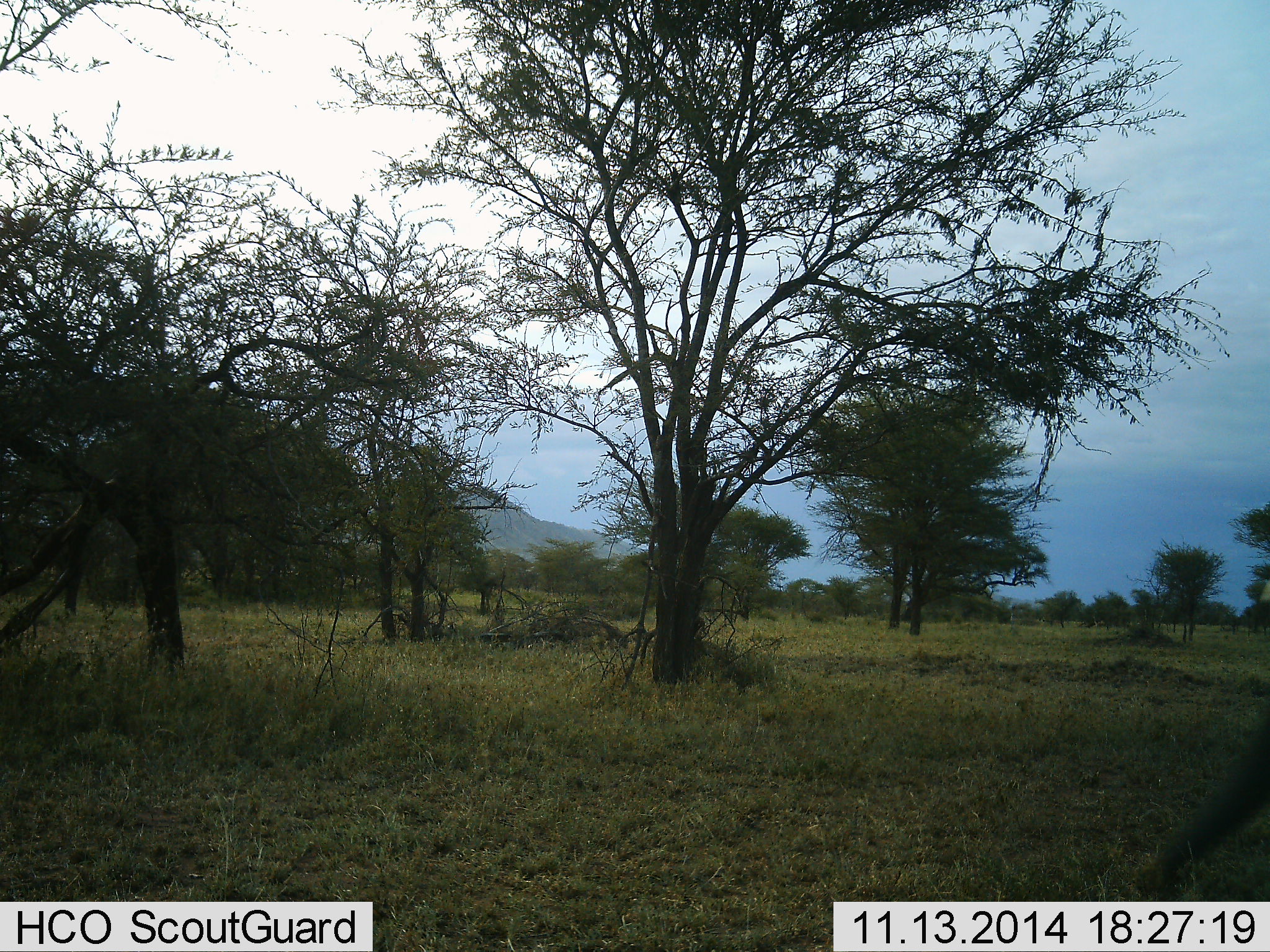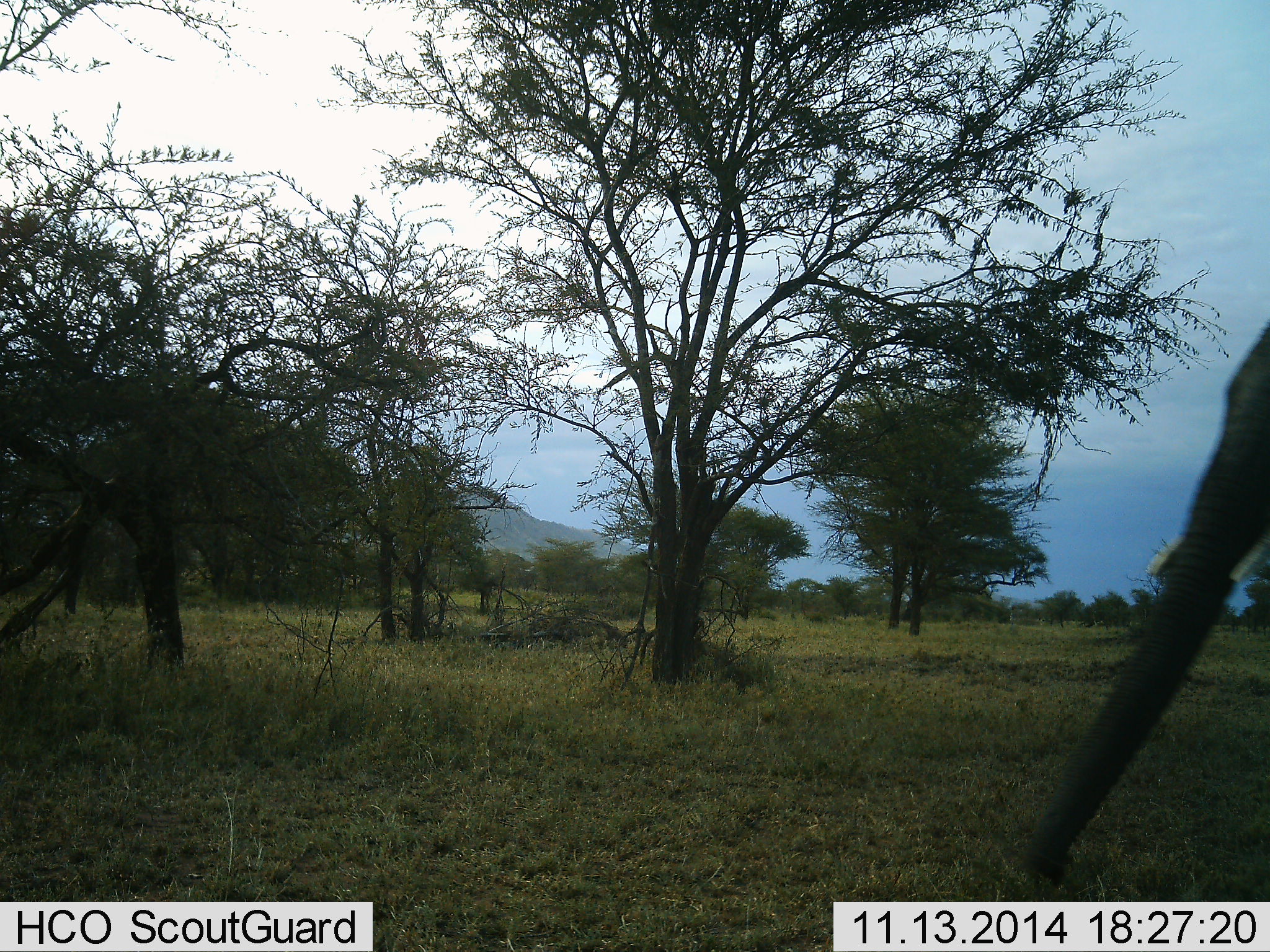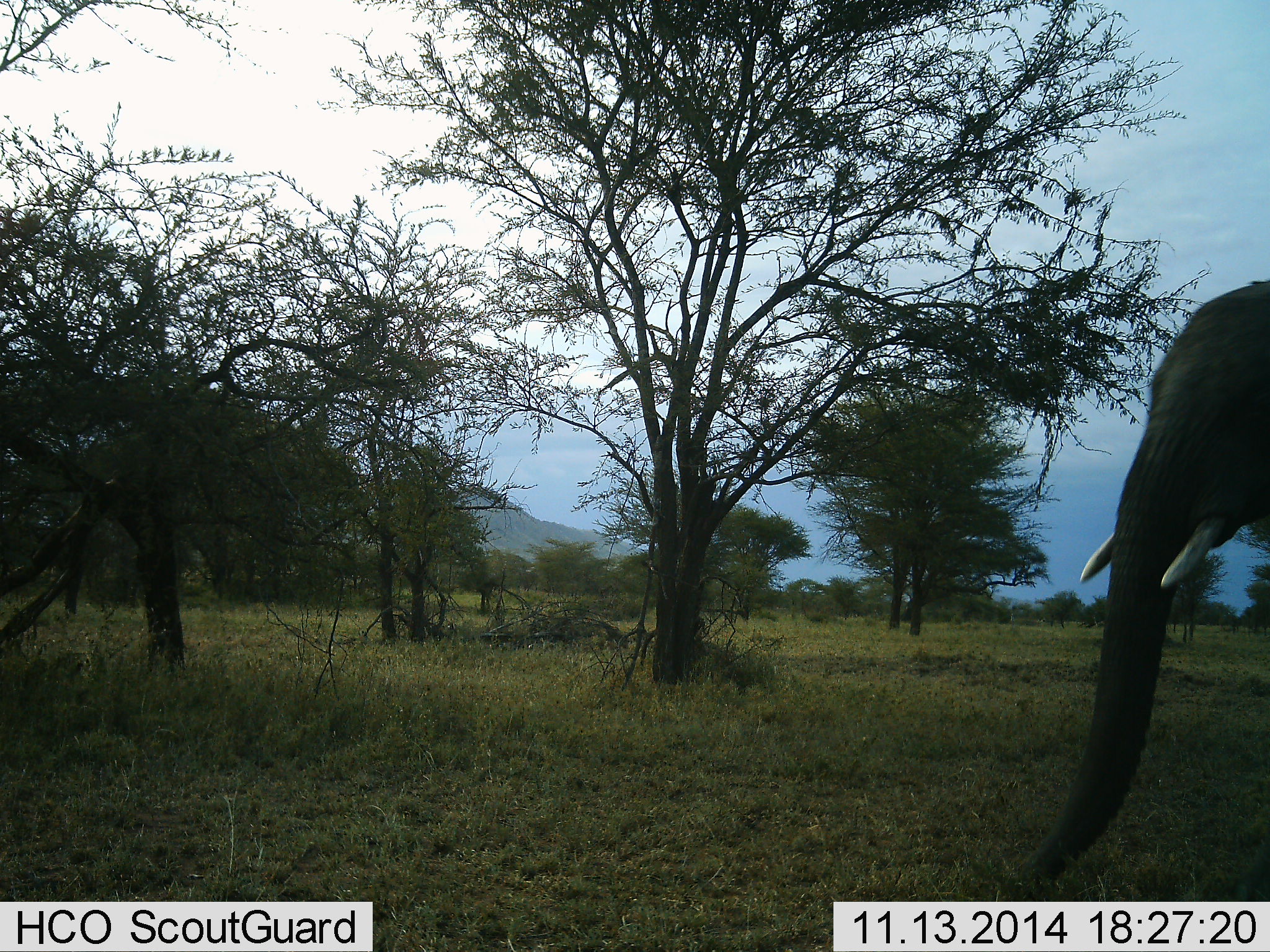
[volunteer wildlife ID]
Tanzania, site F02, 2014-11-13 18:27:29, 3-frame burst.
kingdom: Animalia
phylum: Chordata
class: Mammalia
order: Proboscidea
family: Elephantidae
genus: Loxodonta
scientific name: Loxodonta africana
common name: african bush elephant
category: elephant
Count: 1.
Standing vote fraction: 30%.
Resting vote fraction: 0%.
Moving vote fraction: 80%.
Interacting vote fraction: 0%.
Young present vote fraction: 0%.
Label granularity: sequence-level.